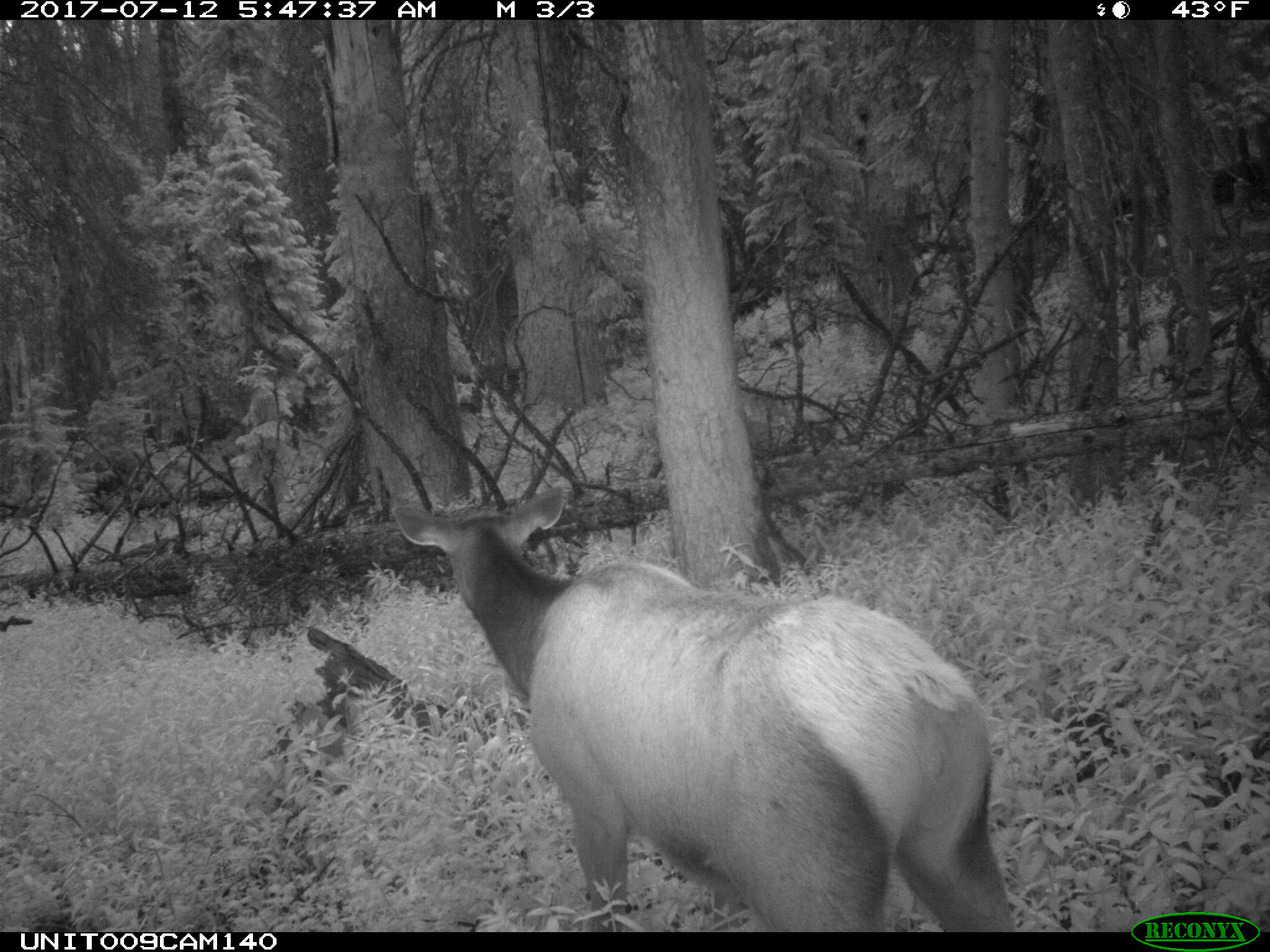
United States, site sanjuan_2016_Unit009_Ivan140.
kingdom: Animalia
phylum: Chordata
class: Mammalia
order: Artiodactyla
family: Cervidae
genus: Cervus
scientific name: Cervus elaphus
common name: red deer